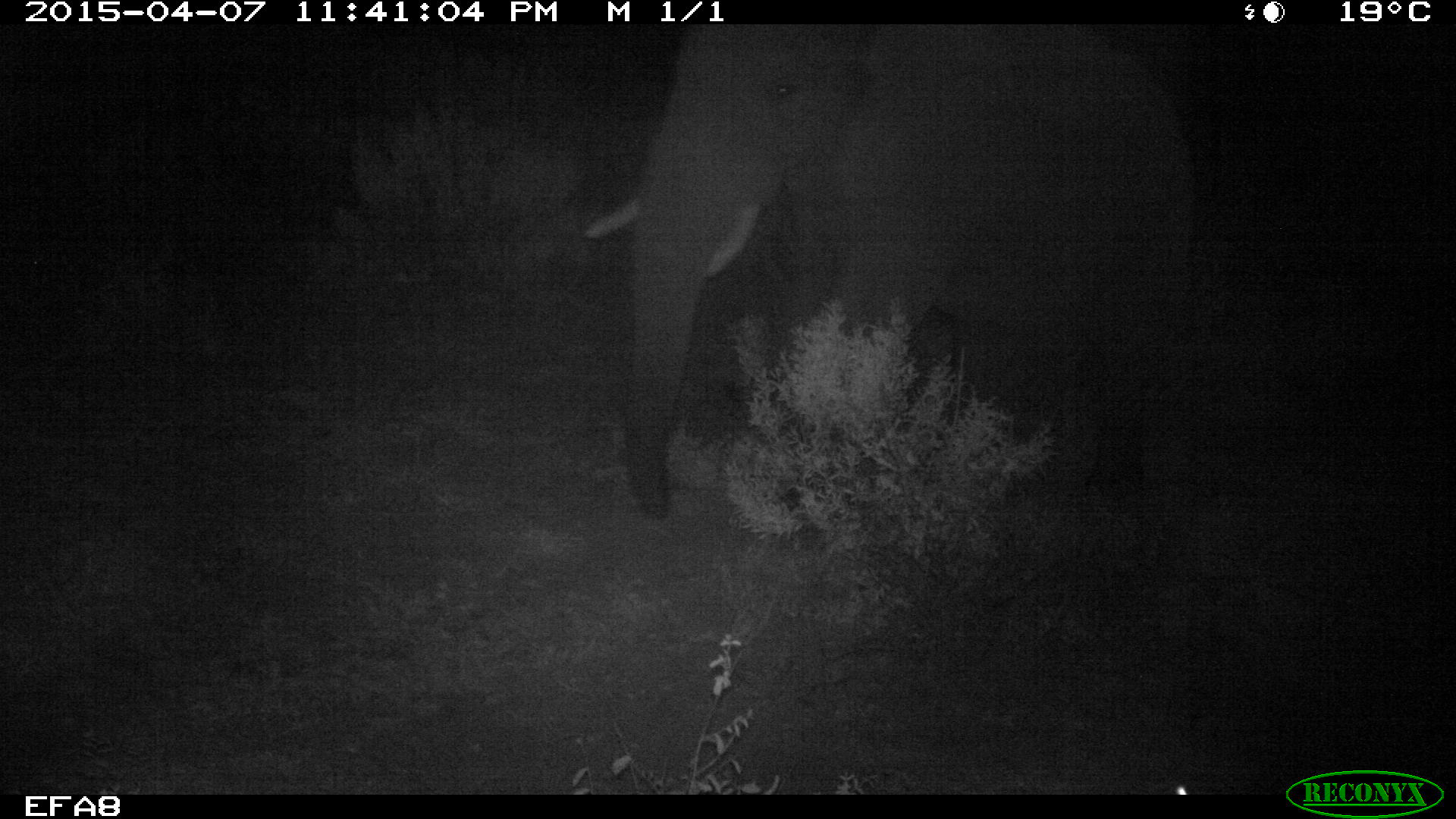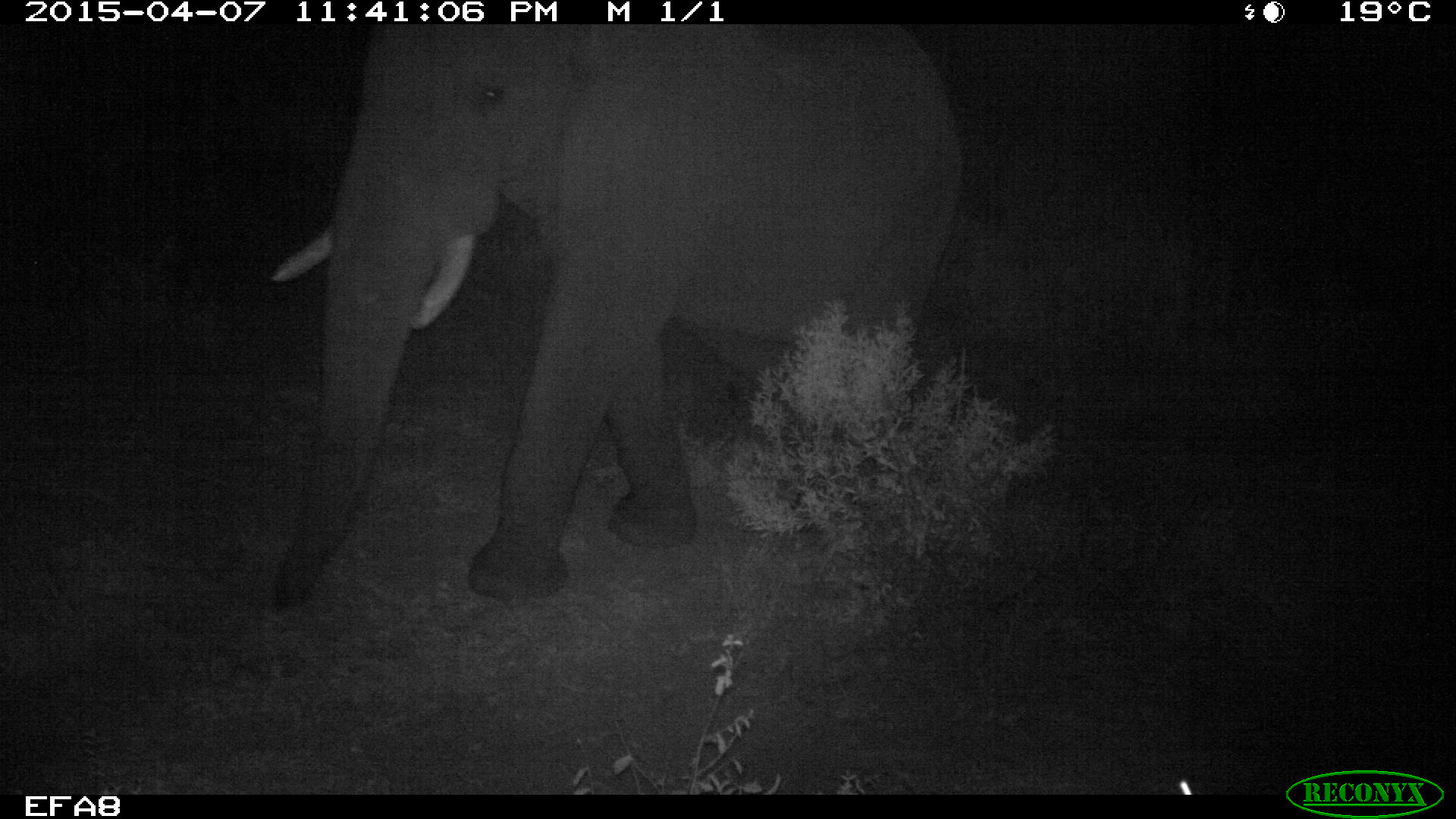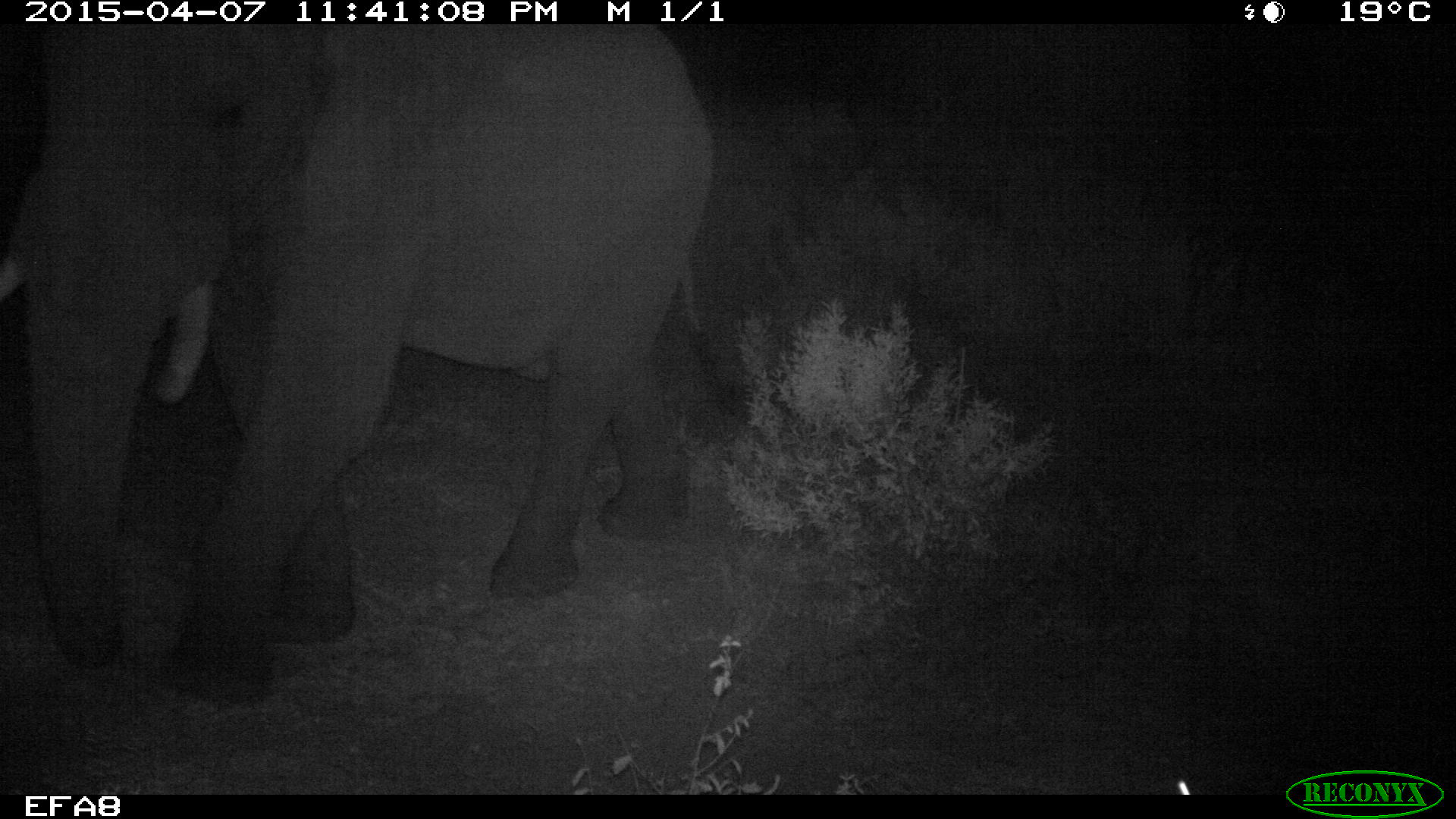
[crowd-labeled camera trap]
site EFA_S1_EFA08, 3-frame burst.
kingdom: Animalia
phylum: Chordata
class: Mammalia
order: Proboscidea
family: Elephantidae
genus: Loxodonta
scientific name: Loxodonta africana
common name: african bush elephant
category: elephant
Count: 1.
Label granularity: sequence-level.